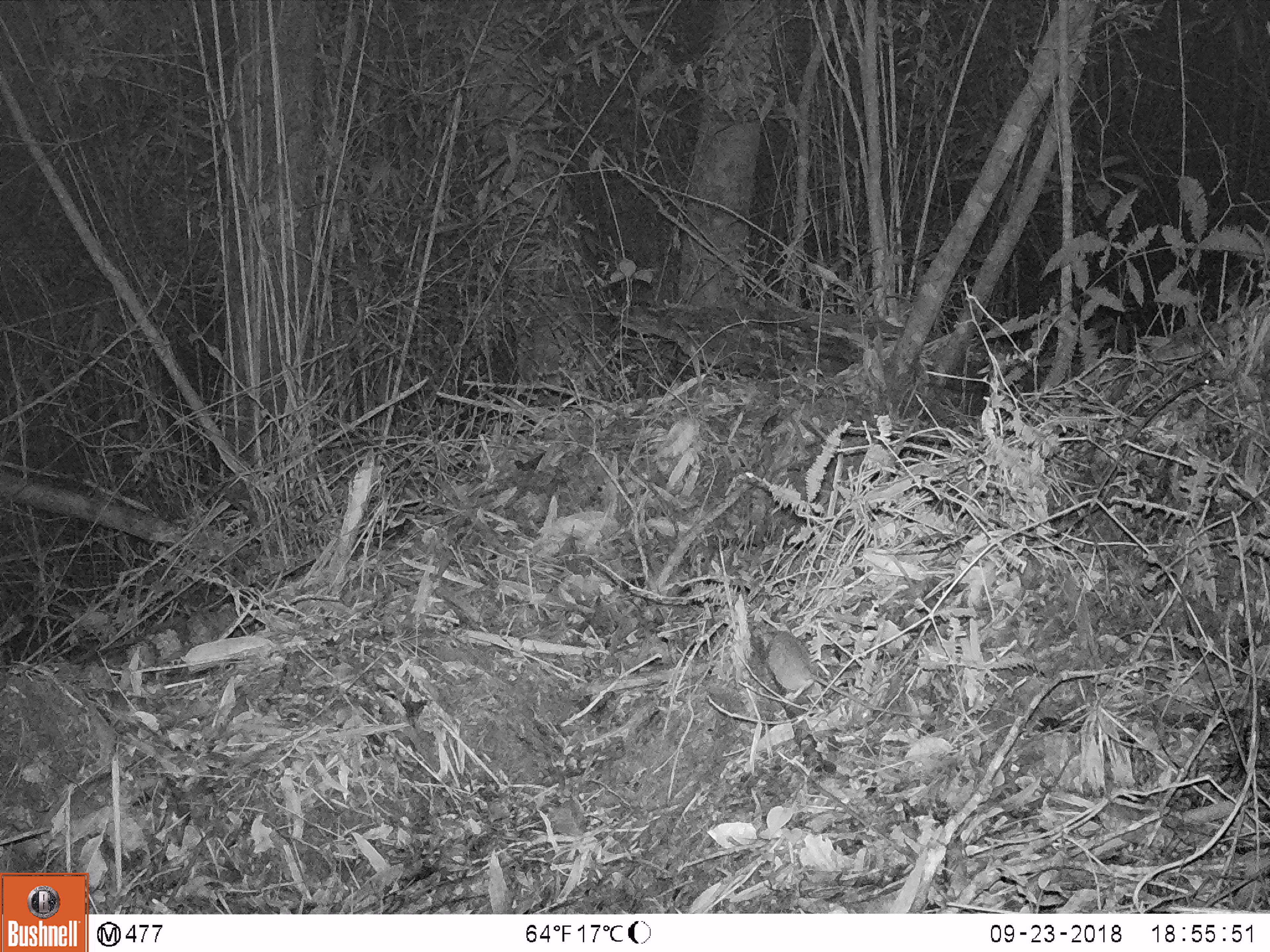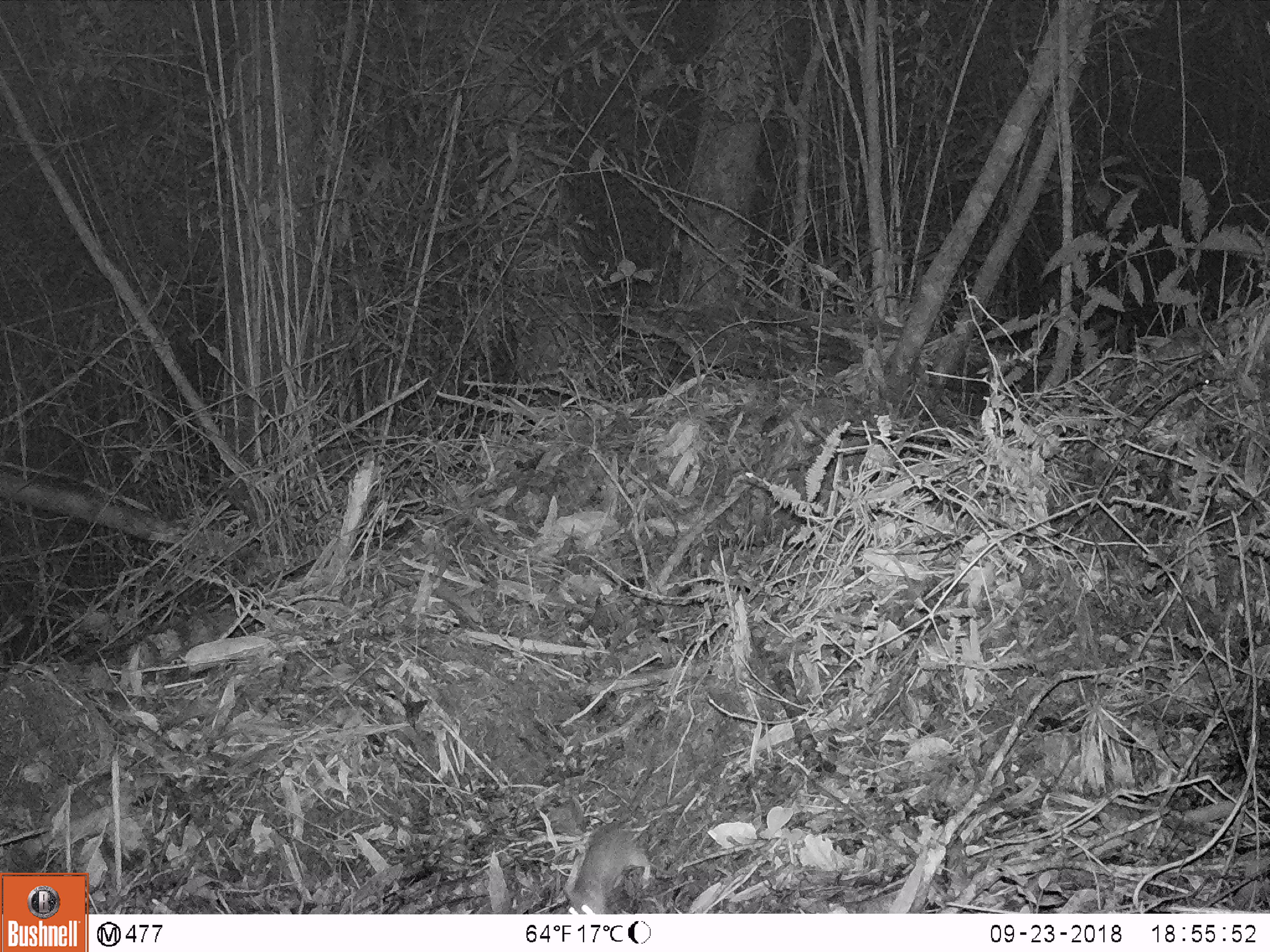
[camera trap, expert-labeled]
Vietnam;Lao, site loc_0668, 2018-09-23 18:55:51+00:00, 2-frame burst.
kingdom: Animalia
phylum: Chordata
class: Mammalia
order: Rodentia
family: Muridae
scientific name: Muridae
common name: old-world mice and rats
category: unidentified murid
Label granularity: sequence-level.